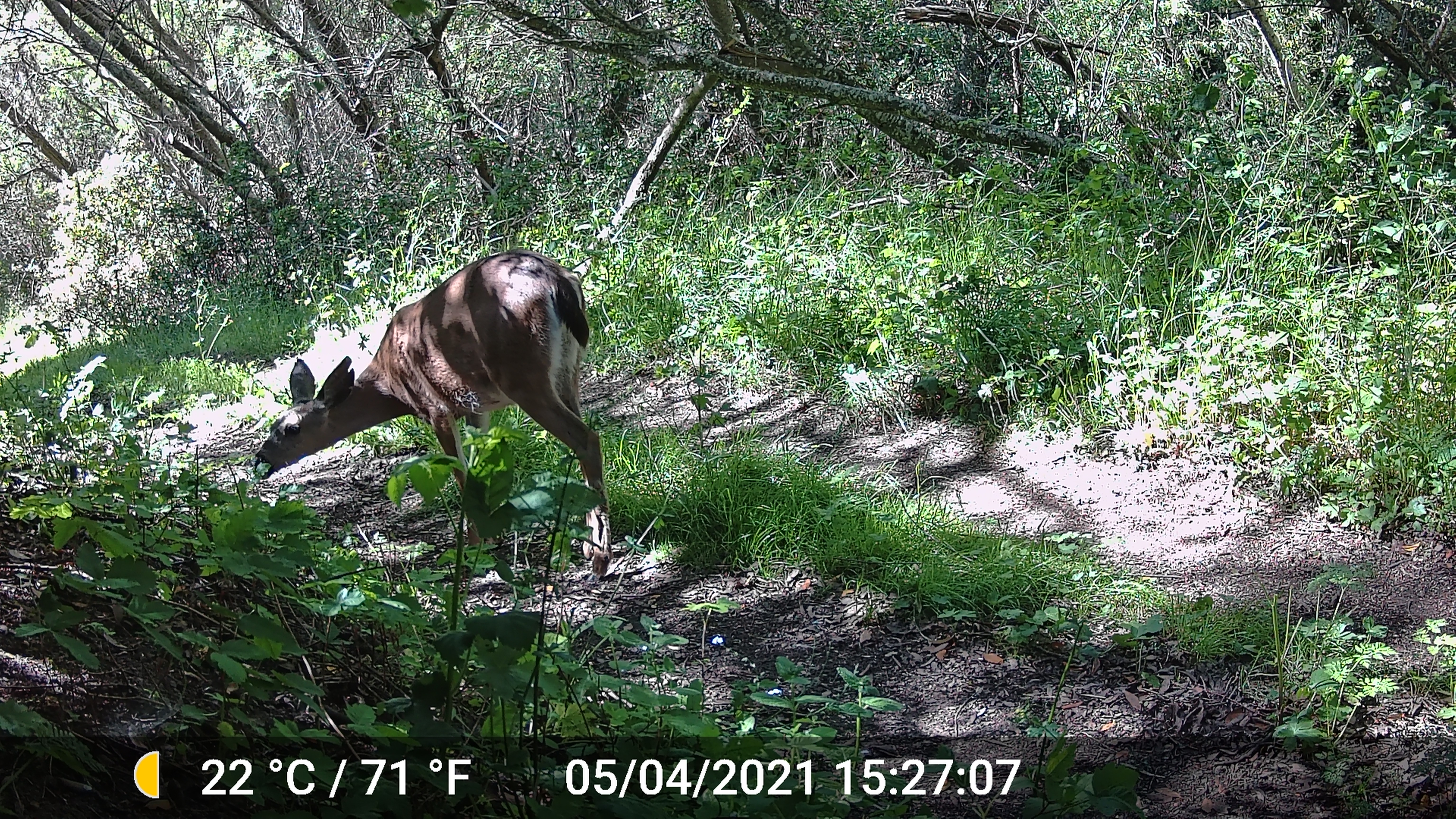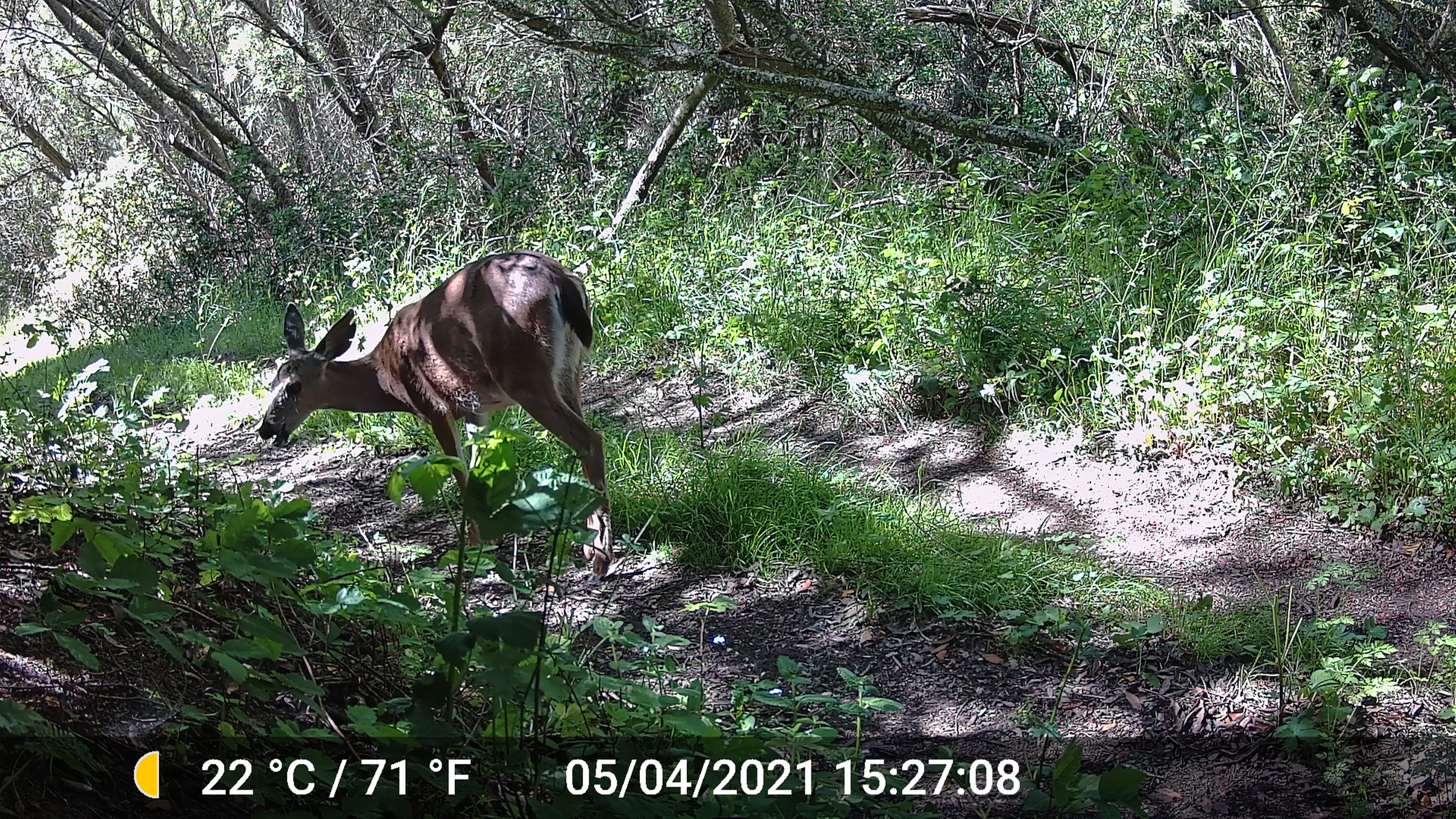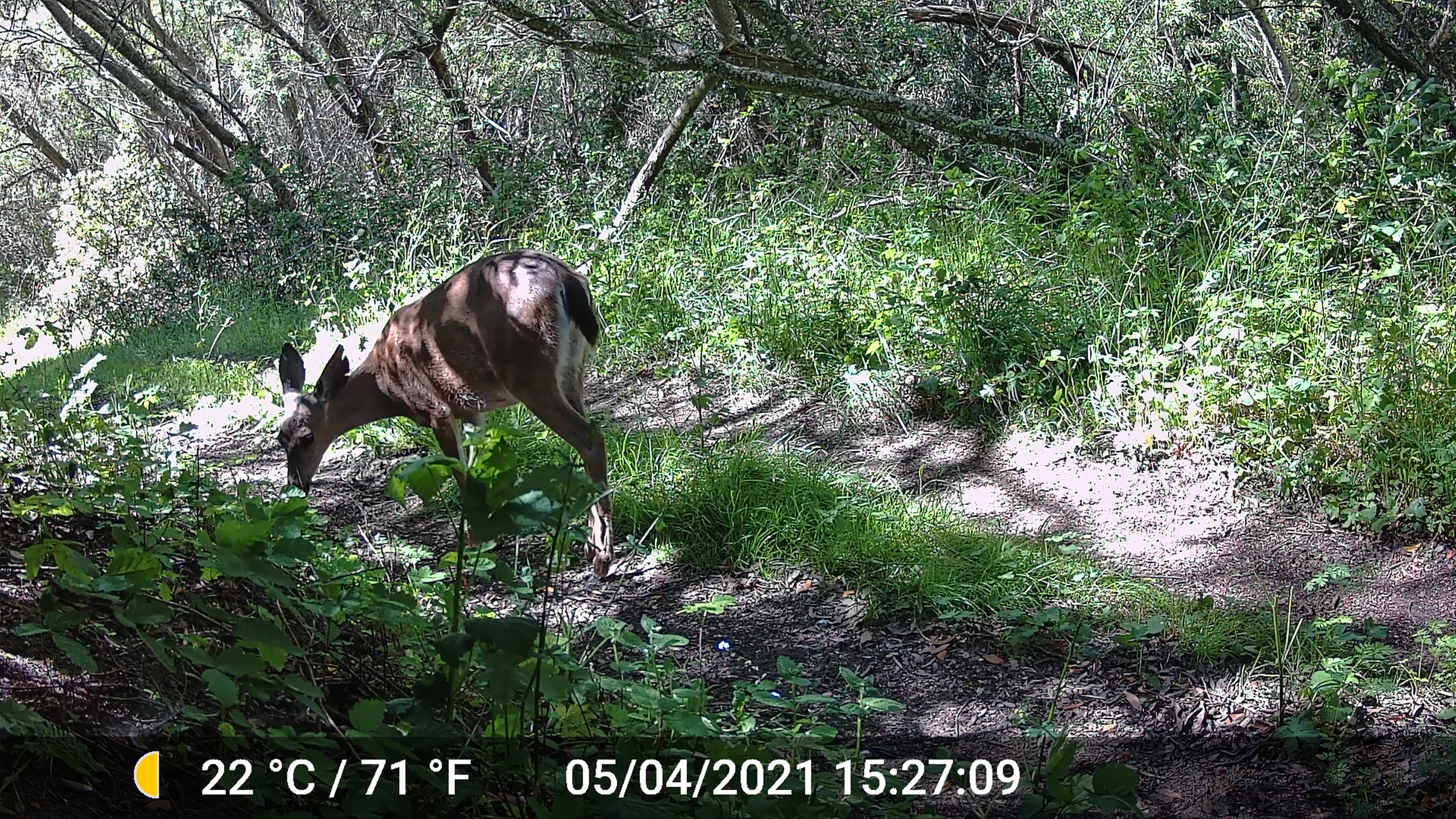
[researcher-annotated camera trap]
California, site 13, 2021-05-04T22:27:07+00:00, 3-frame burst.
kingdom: Animalia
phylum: Chordata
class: Mammalia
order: Artiodactyla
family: Cervidae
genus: Odocoileus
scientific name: Odocoileus hemionus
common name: mule deer